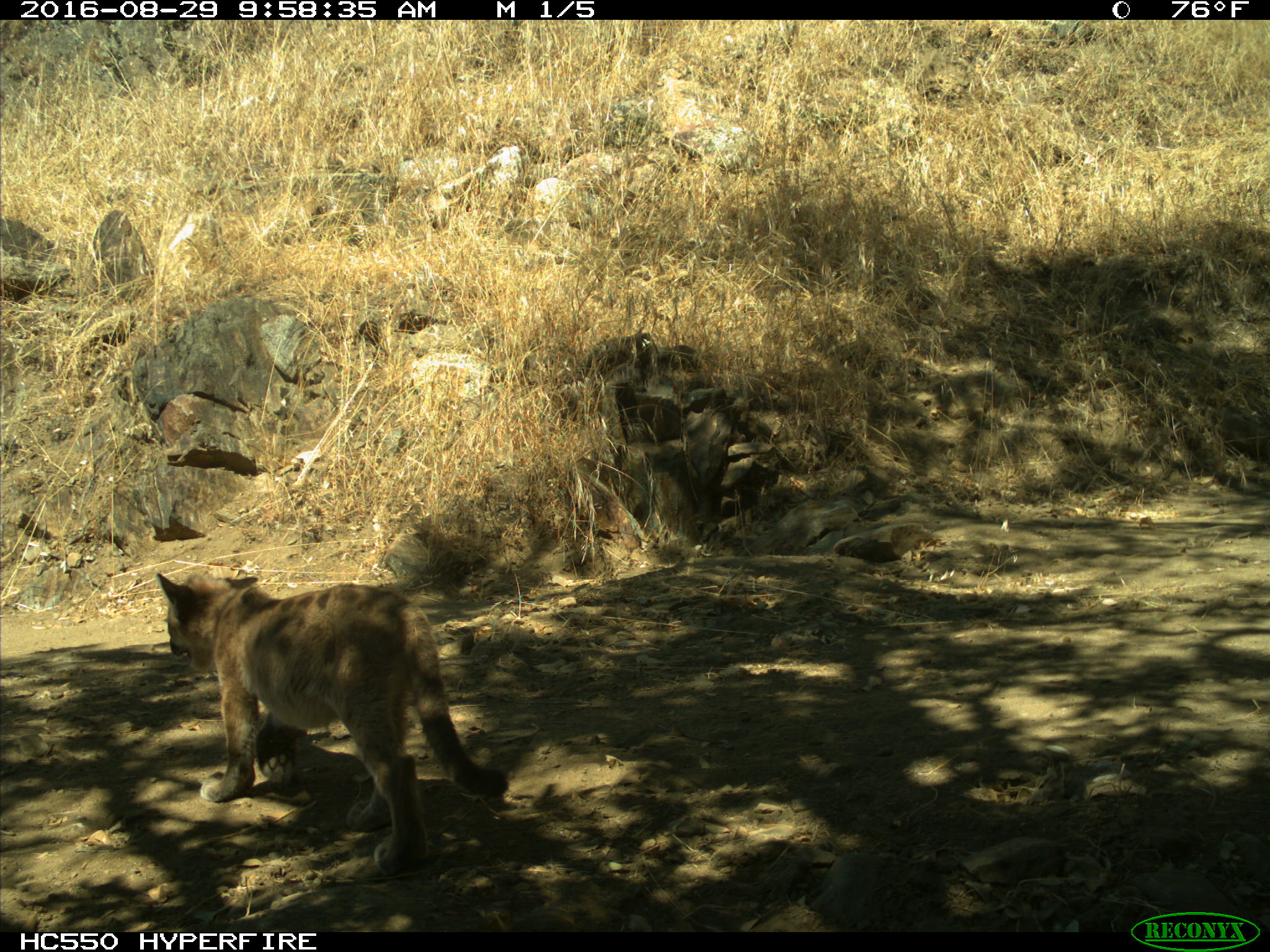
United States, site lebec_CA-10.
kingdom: Animalia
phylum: Chordata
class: Mammalia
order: Carnivora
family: Felidae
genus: Puma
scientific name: Puma concolor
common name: mountain lion